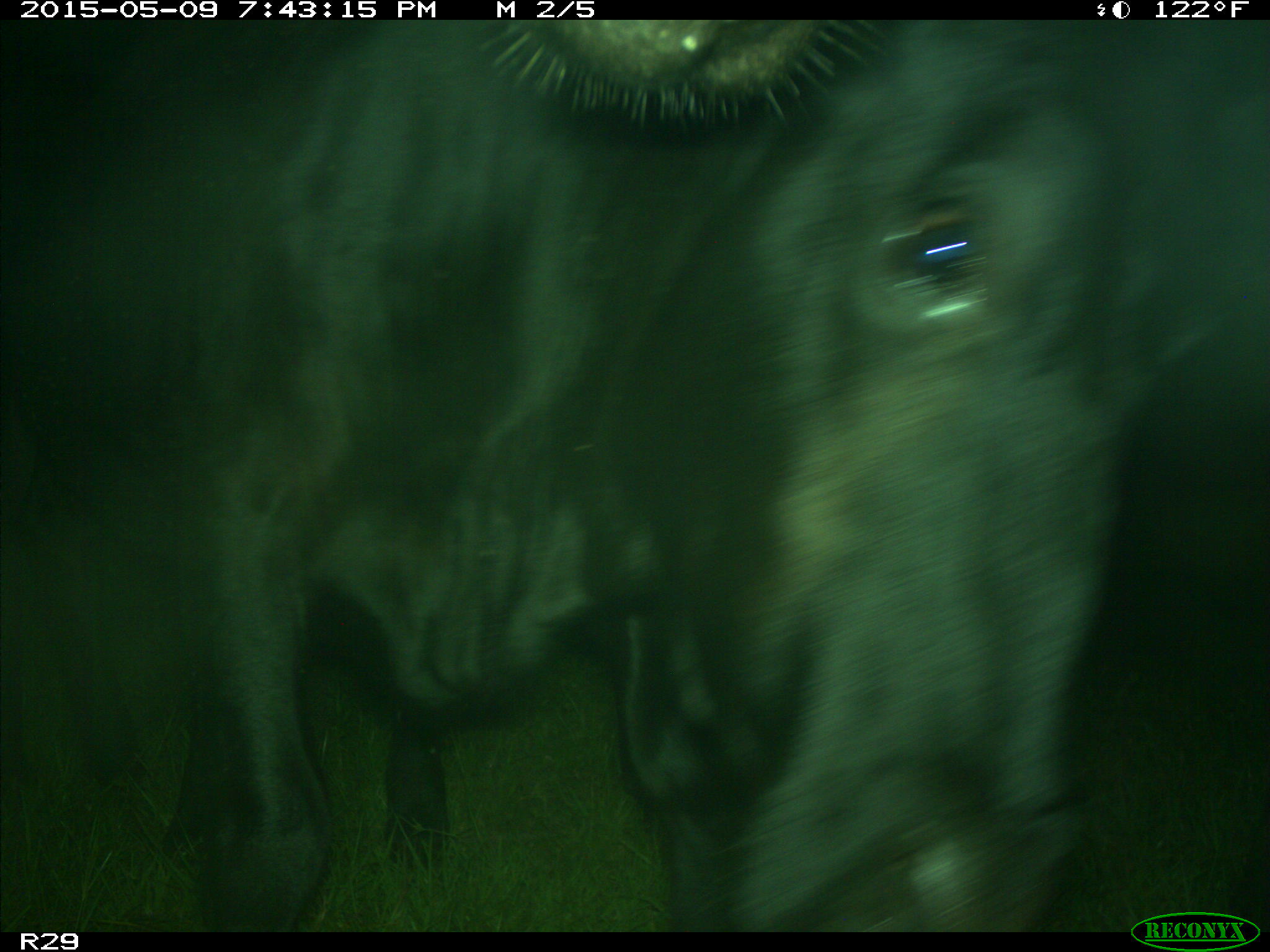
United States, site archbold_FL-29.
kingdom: Animalia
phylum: Chordata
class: Mammalia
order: Artiodactyla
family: Bovidae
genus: Bos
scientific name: Bos taurus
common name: domestic cow